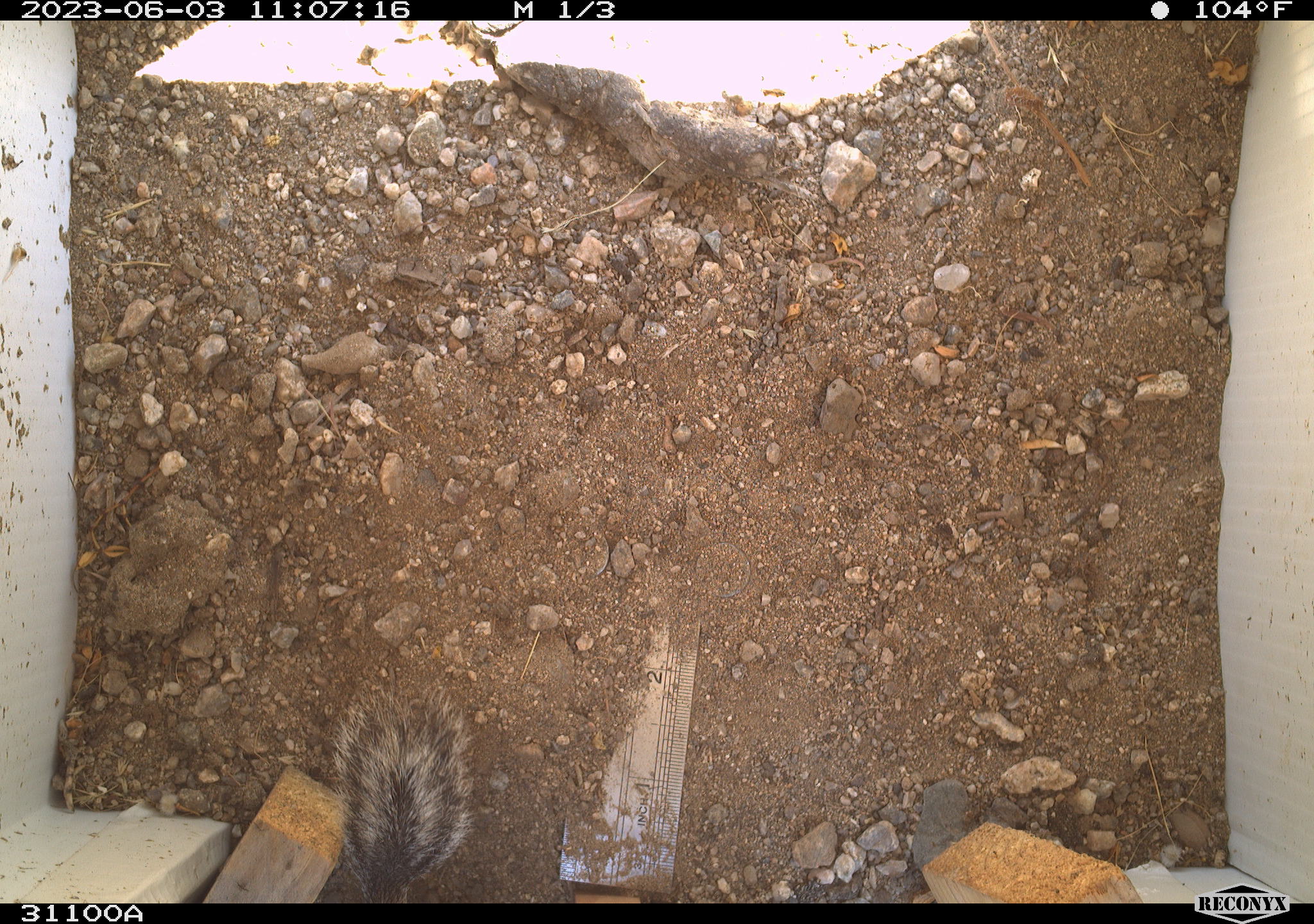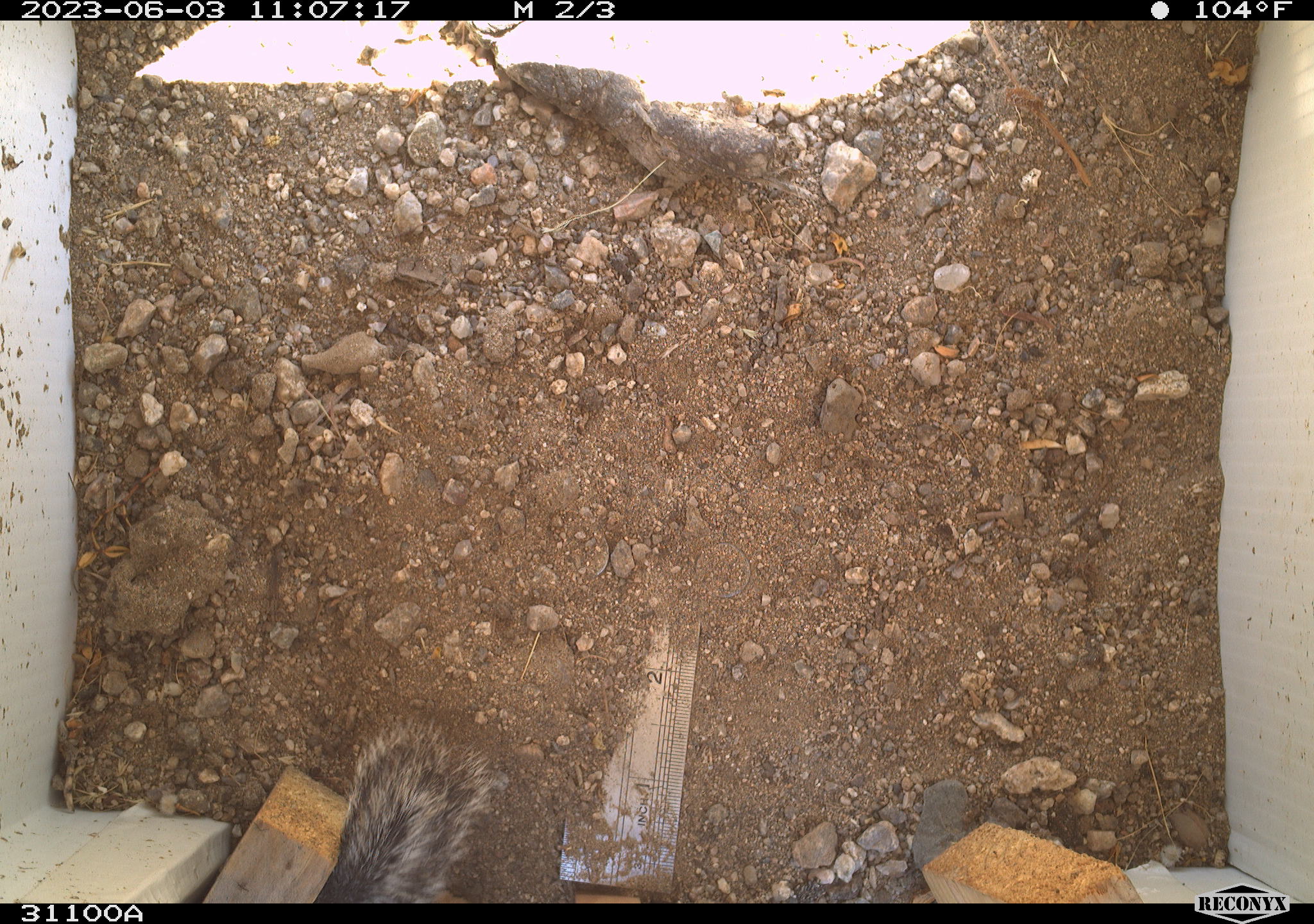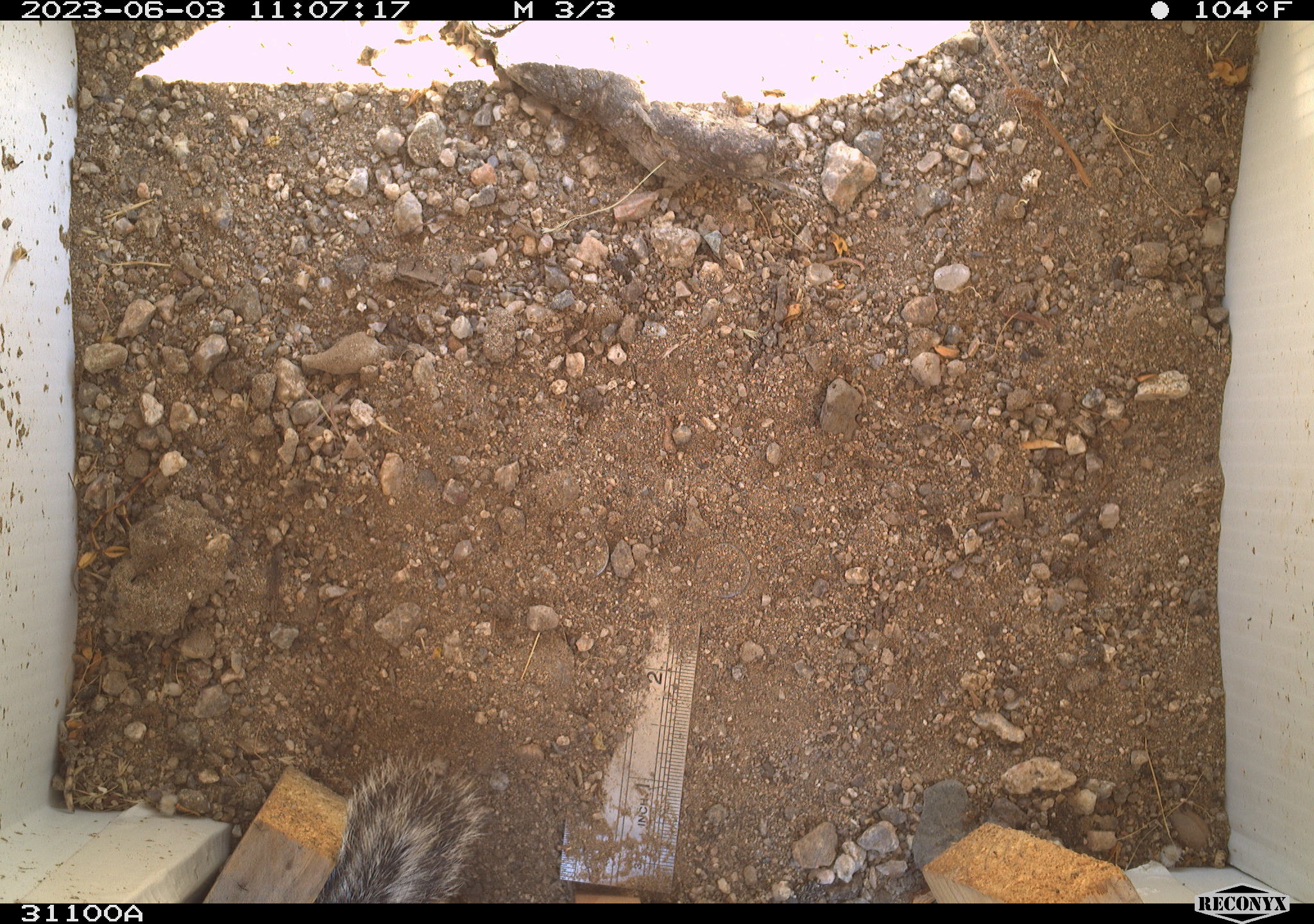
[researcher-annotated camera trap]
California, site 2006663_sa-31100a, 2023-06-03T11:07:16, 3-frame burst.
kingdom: Animalia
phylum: Chordata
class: Mammalia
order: Rodentia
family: Sciuridae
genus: Ammospermophilus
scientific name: Ammospermophilus leucurus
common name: white-tailed antelope squirrel